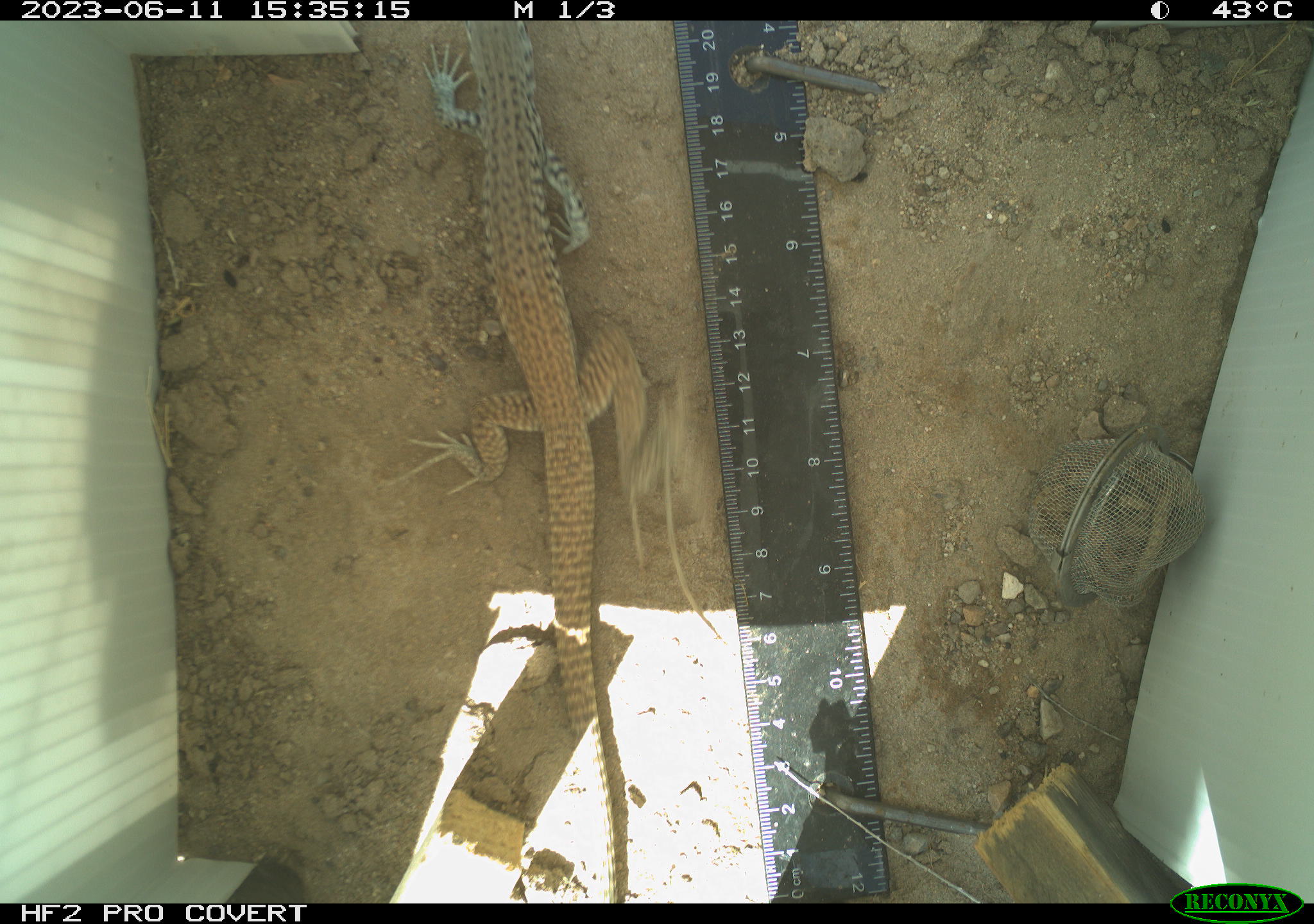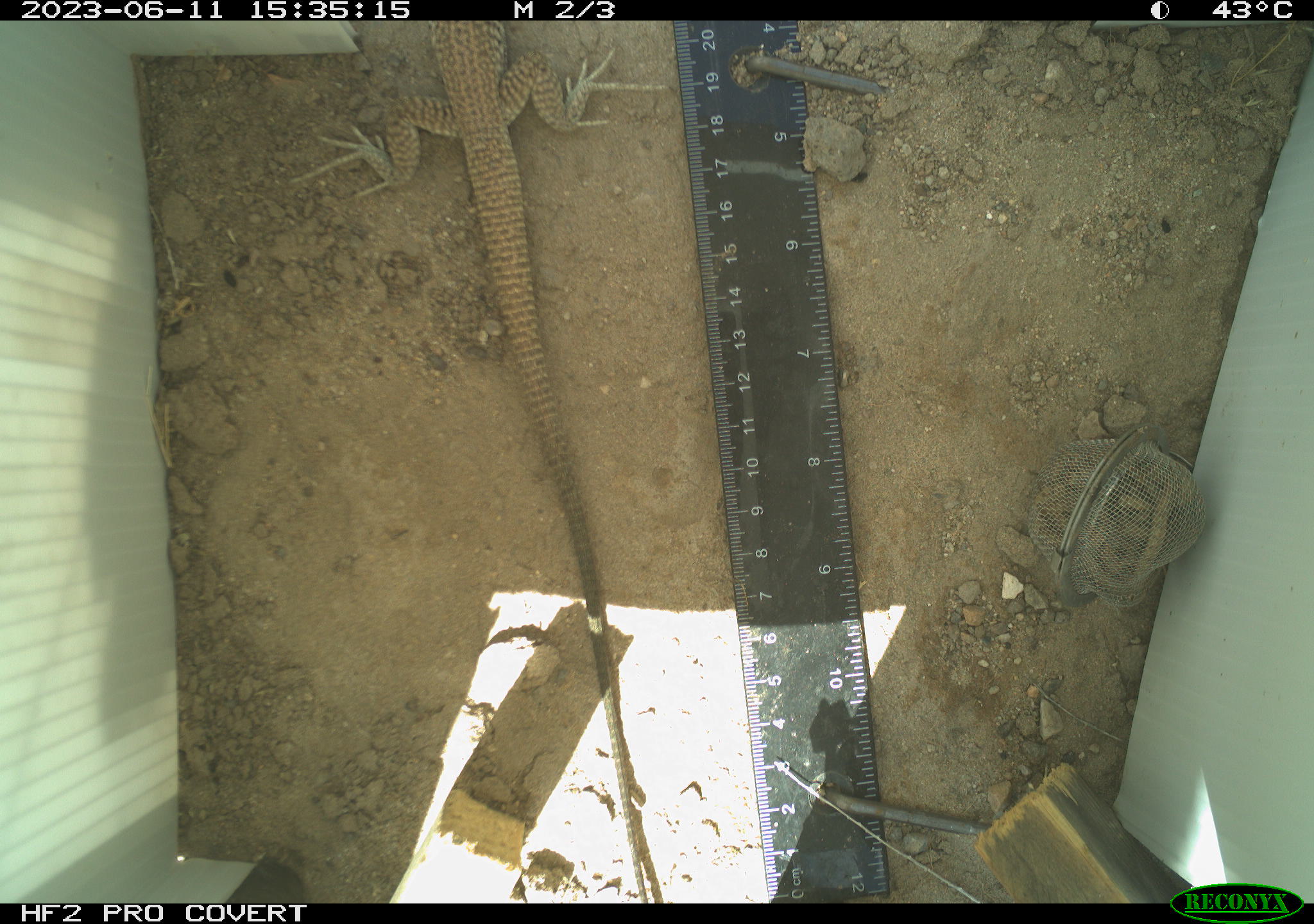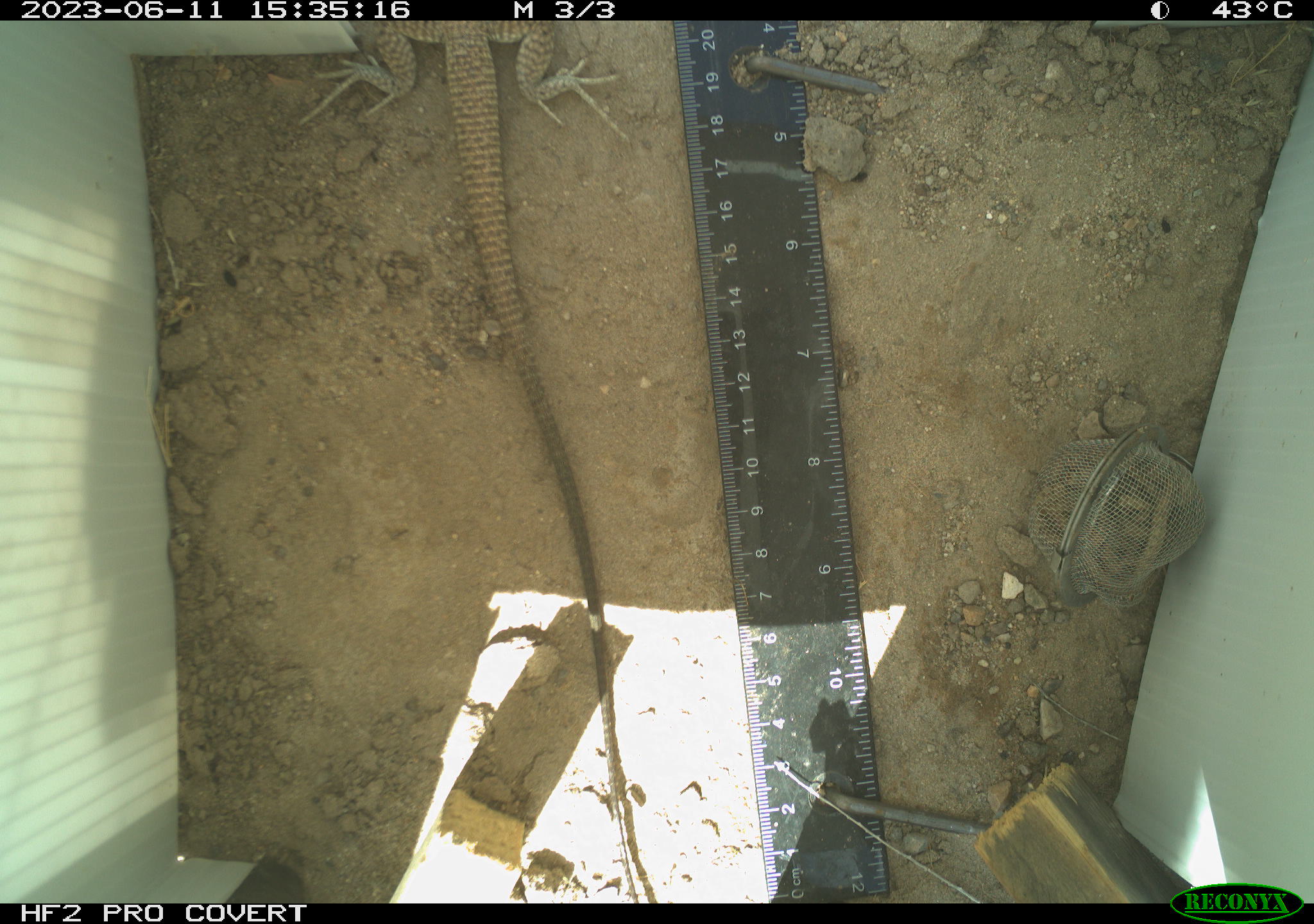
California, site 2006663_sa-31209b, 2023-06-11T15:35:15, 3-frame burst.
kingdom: Animalia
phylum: Chordata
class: Reptilia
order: Squamata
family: Teiidae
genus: Aspidoscelis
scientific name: Aspidoscelis tigris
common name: western whiptail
Western whiptail (Aspidoscelis tigris).